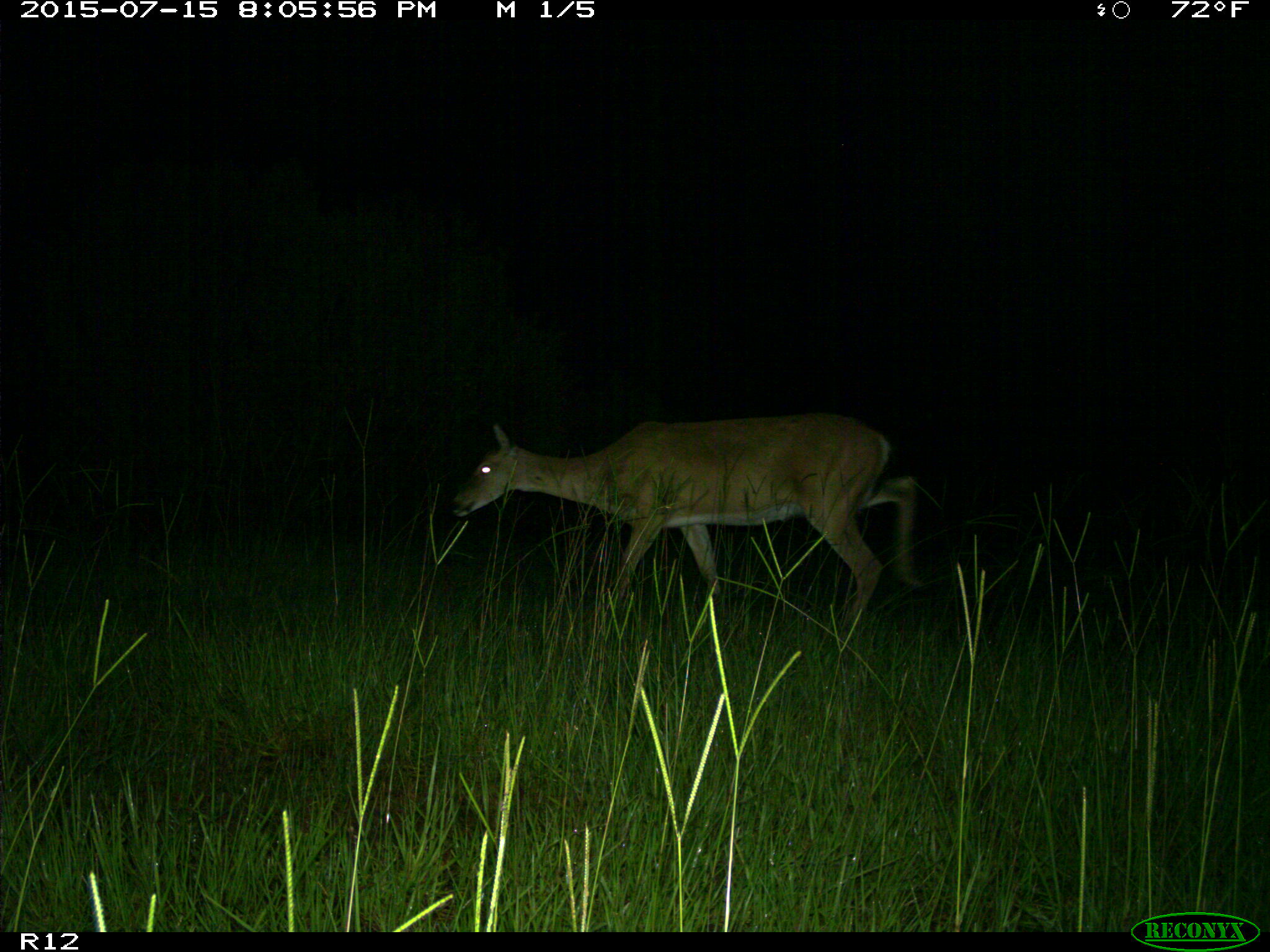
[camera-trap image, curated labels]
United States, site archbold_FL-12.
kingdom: Animalia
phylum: Chordata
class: Mammalia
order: Artiodactyla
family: Cervidae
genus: Odocoileus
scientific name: Odocoileus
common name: deer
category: unidentified deer